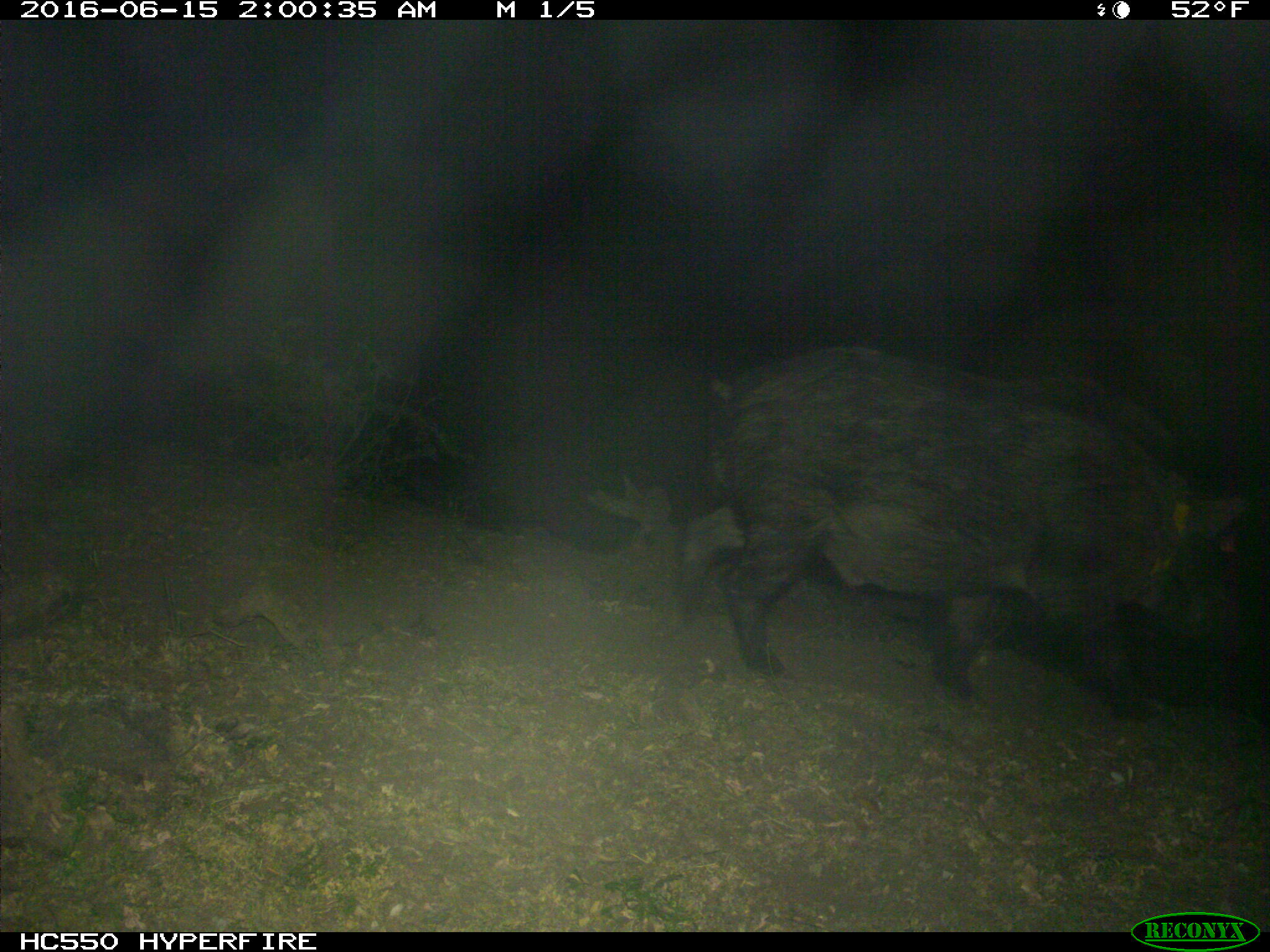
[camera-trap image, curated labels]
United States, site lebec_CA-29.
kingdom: Animalia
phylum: Chordata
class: Mammalia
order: Artiodactyla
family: Suidae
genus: Sus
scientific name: Sus scrofa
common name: wild boar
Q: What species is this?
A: Sus scrofa (wild boar).